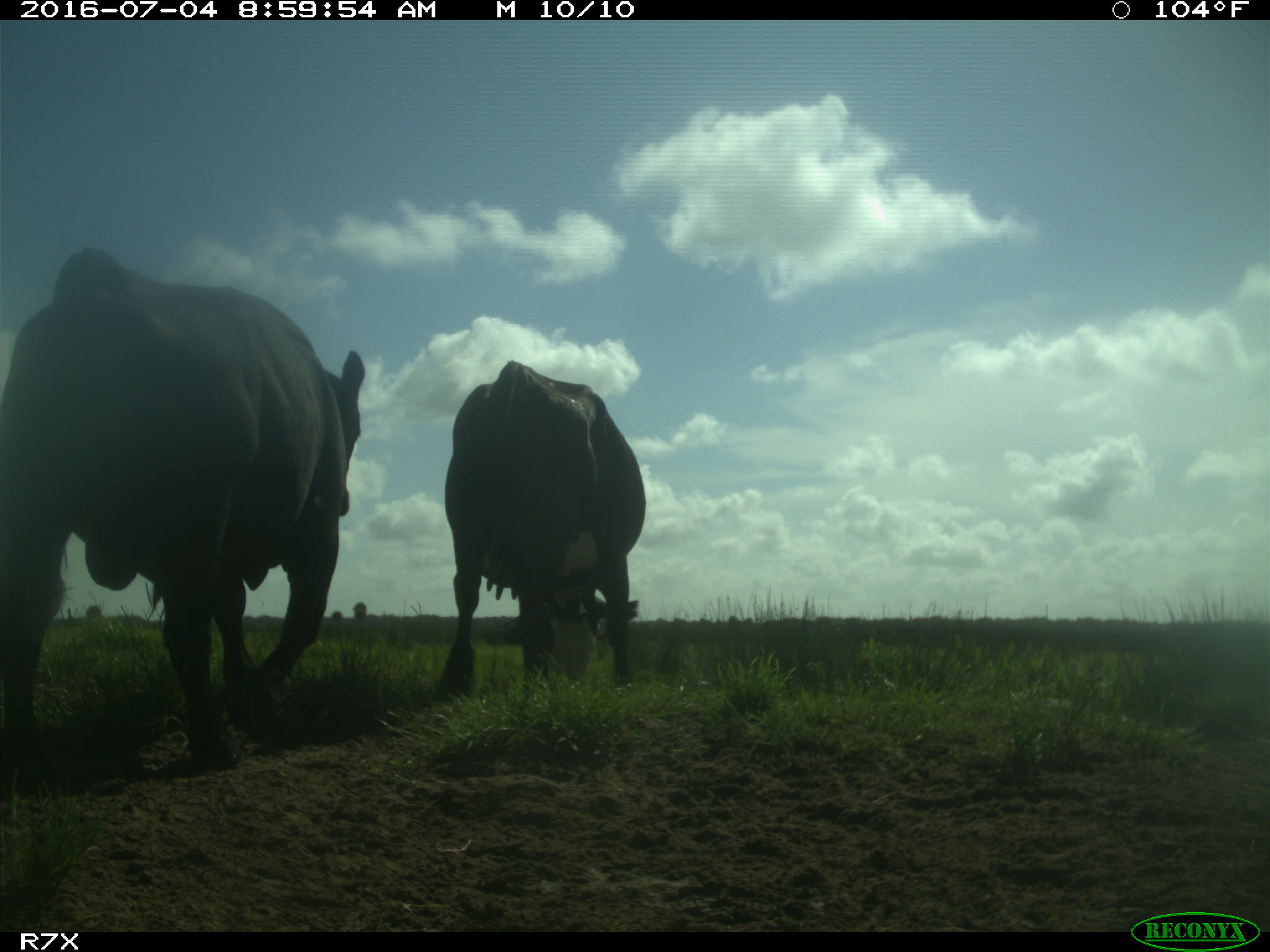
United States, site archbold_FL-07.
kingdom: Animalia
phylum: Chordata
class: Mammalia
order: Artiodactyla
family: Bovidae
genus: Bos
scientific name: Bos taurus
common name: domestic cow